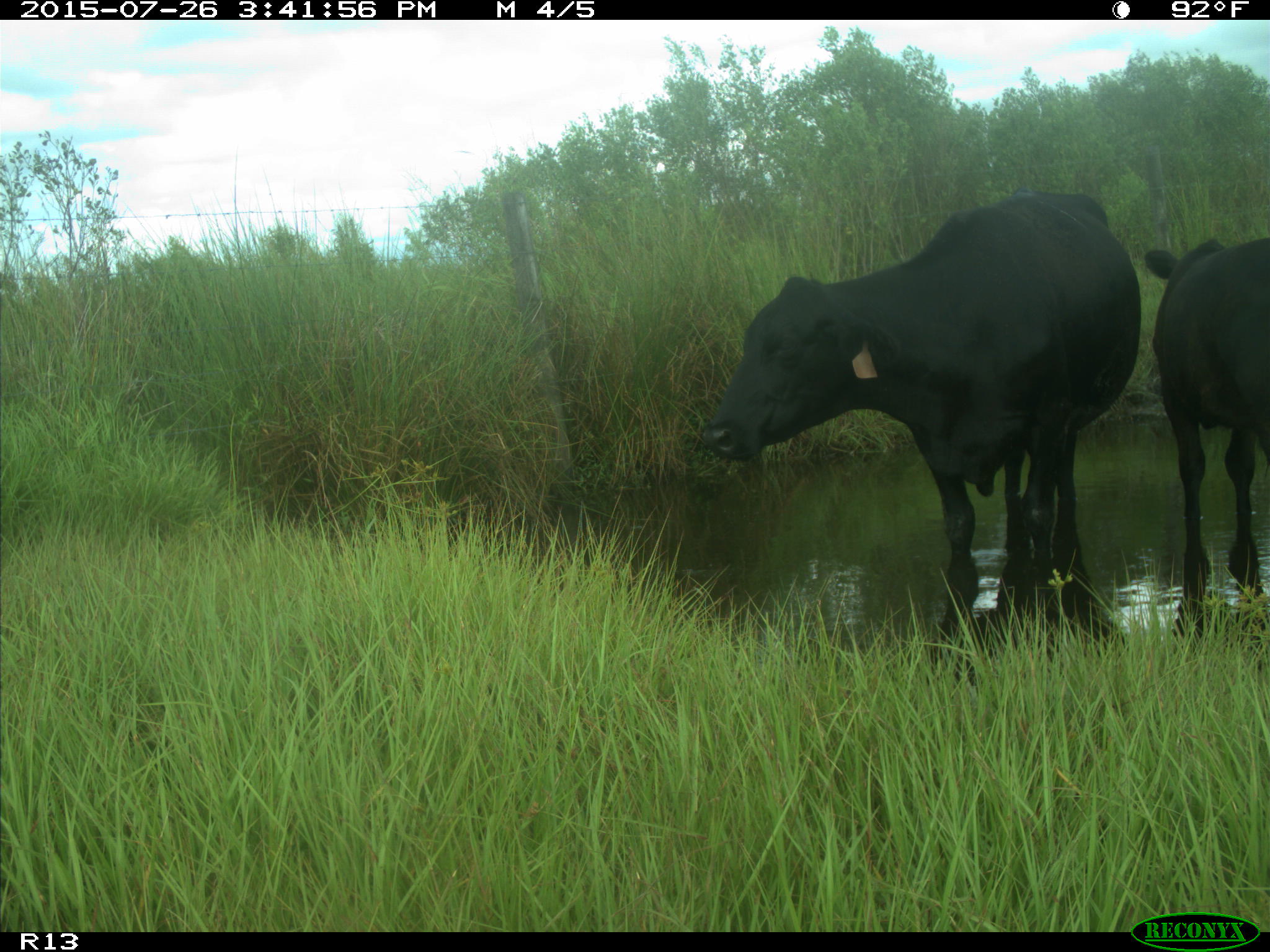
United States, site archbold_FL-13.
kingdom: Animalia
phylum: Chordata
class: Mammalia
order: Artiodactyla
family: Bovidae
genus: Bos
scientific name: Bos taurus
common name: domestic cow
Bos taurus (domestic cow).